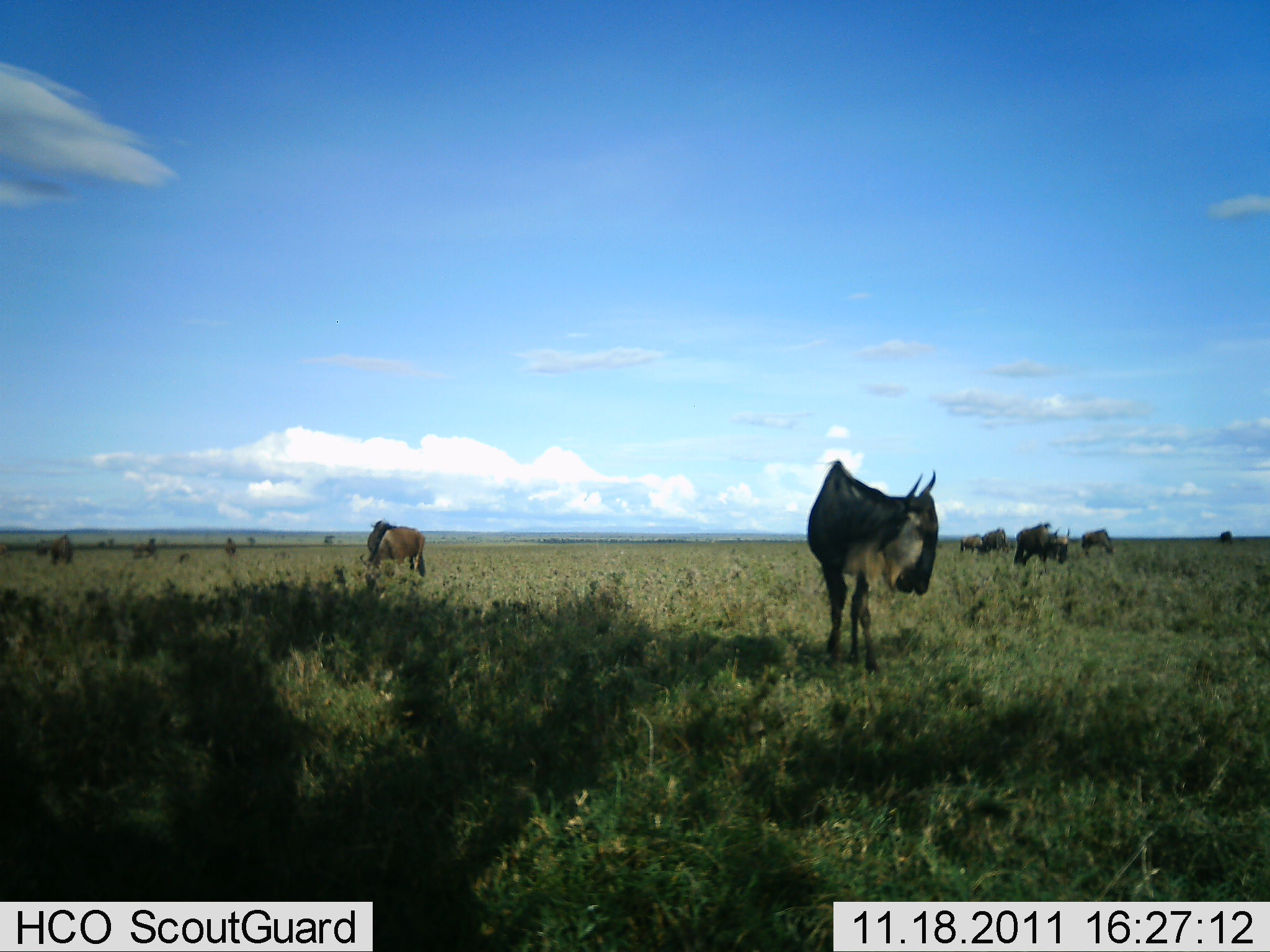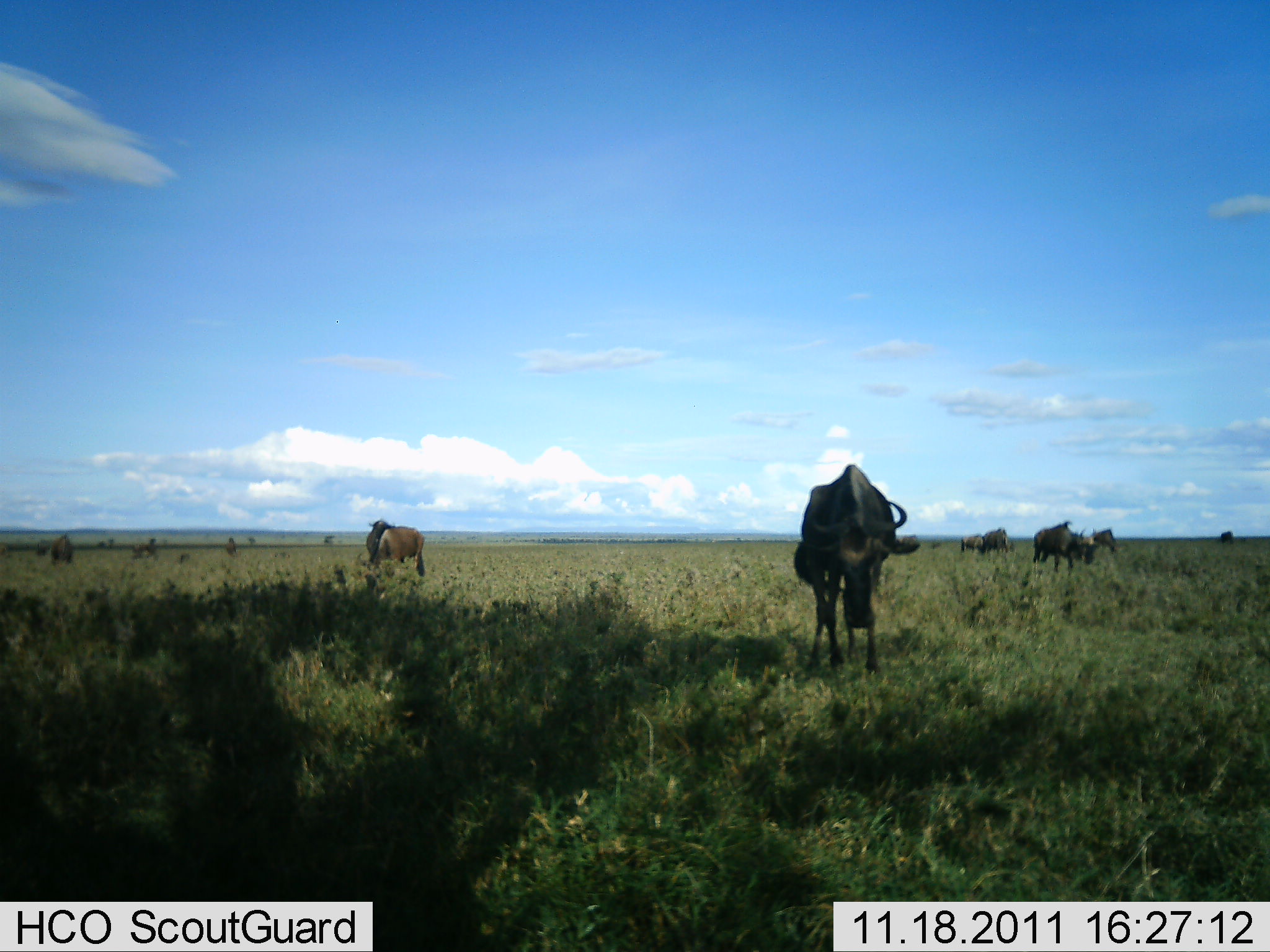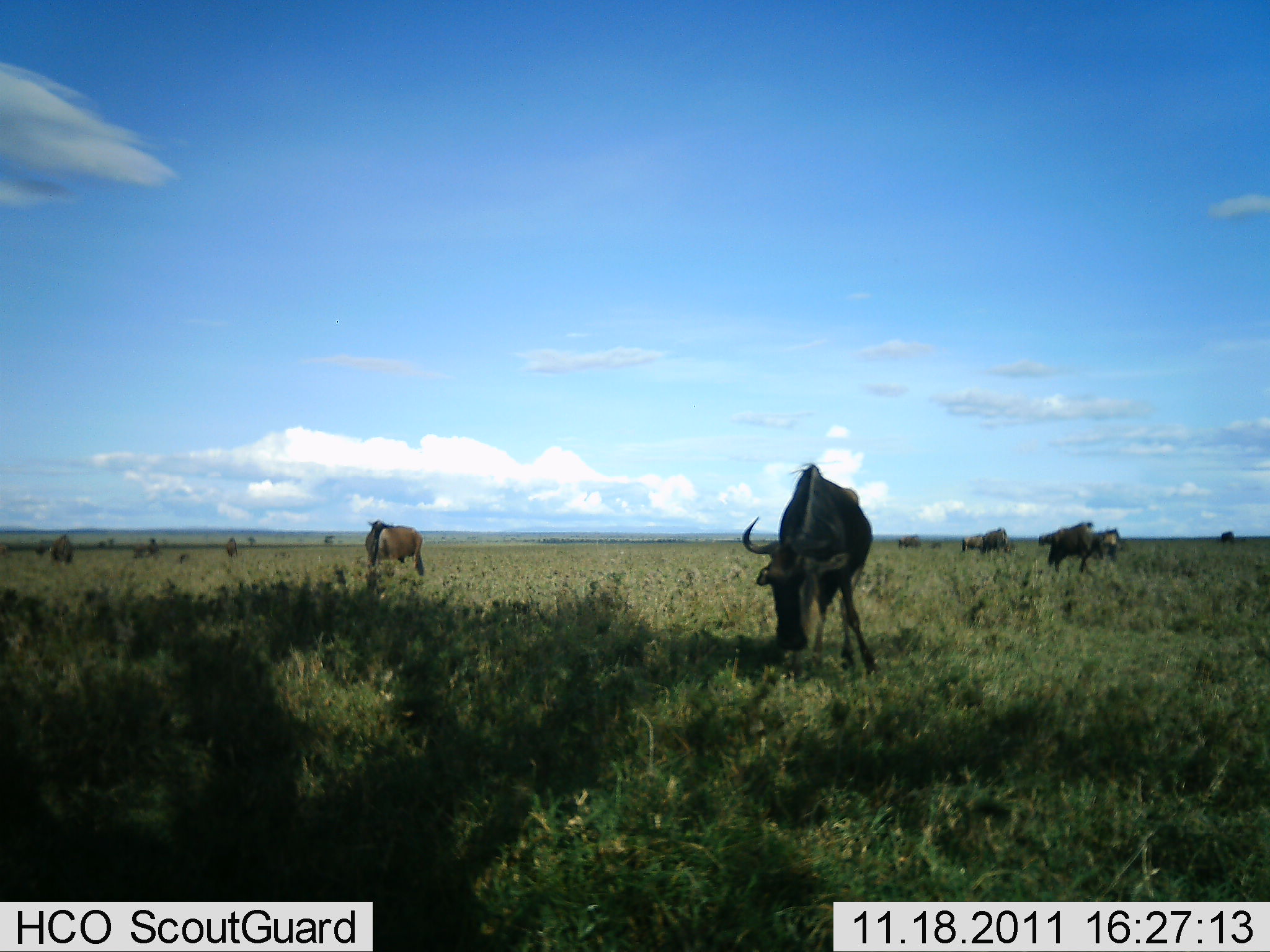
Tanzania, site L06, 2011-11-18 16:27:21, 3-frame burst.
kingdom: Animalia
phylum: Chordata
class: Mammalia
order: Artiodactyla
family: Bovidae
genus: Connochaetes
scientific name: Connochaetes taurinus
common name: blue wildebeest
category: wildebeest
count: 11-50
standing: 57%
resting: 7%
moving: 50%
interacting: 7%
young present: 0%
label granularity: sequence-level